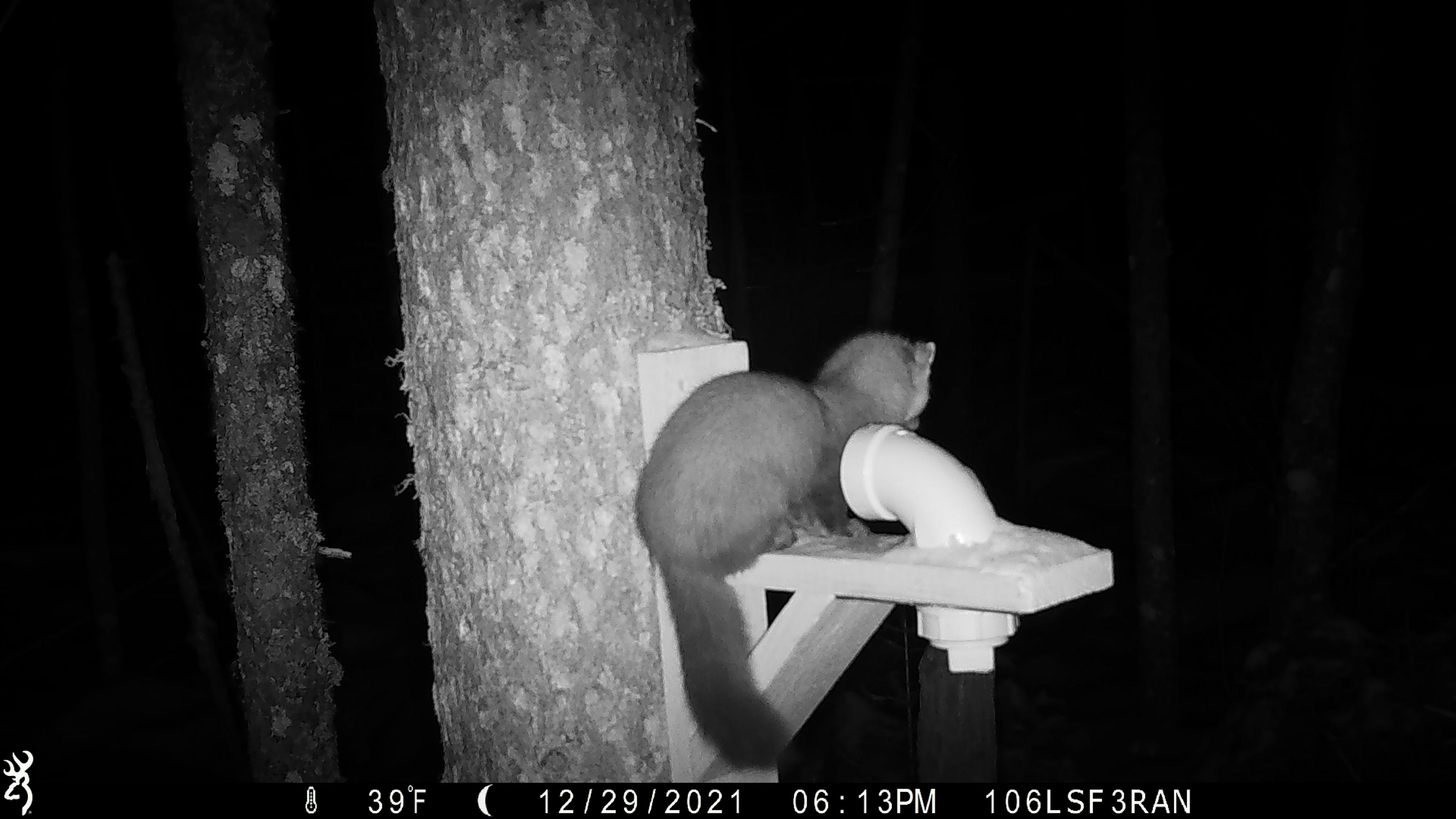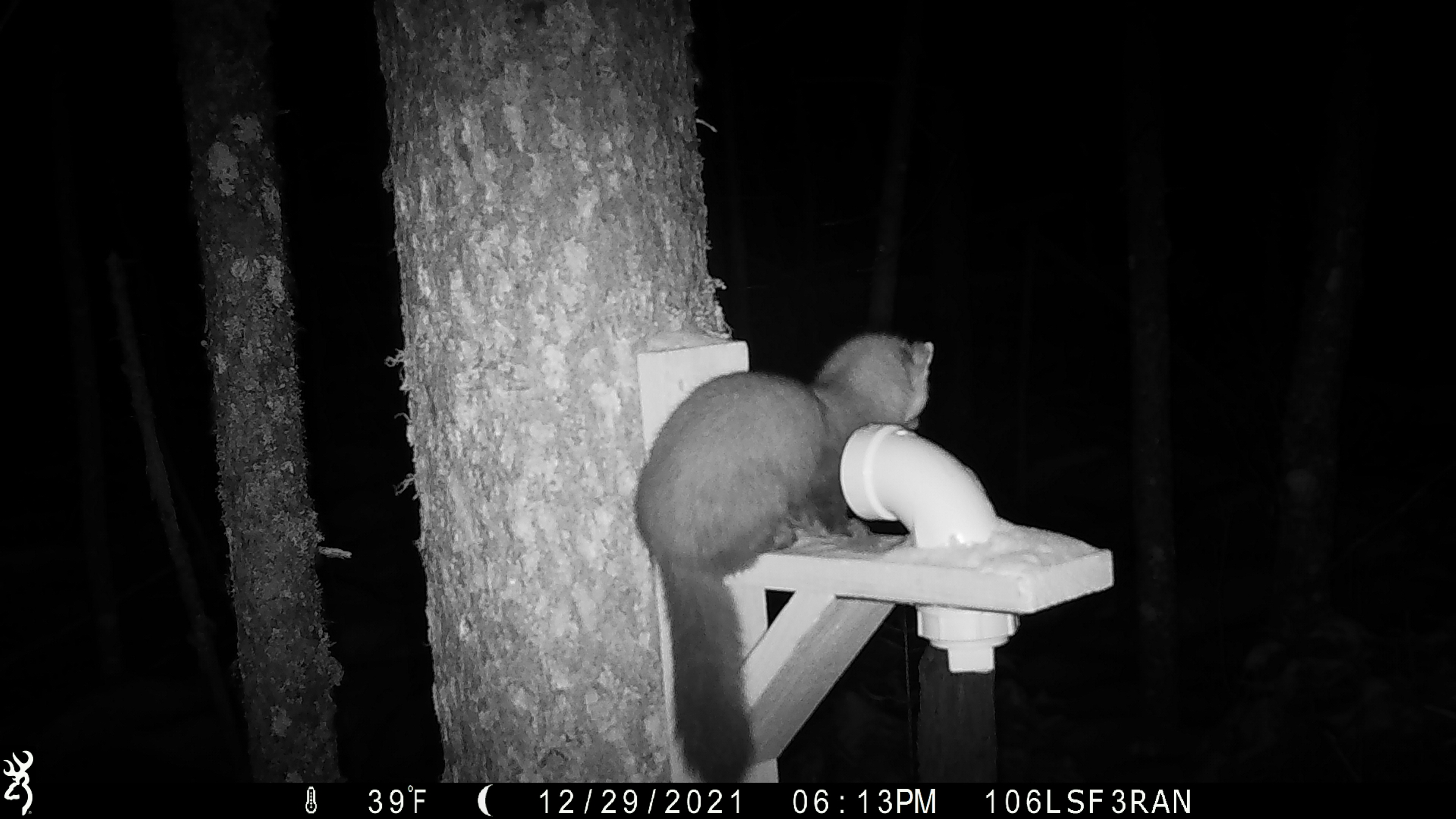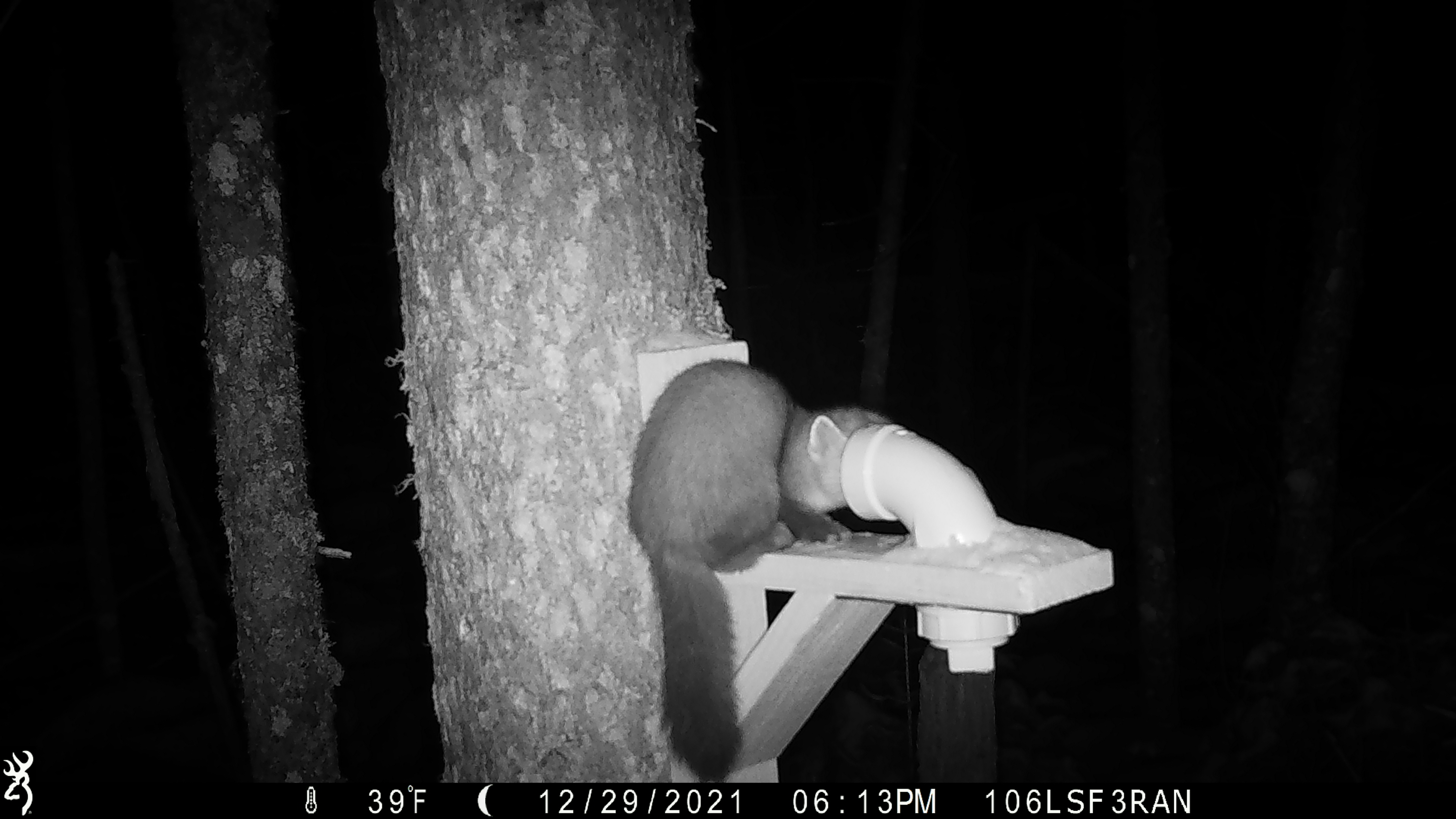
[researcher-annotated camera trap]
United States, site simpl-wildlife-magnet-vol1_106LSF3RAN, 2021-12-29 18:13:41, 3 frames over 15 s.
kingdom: Animalia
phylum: Chordata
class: Mammalia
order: Carnivora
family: Mustelidae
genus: Martes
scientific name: Martes americana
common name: american marten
American marten (Martes americana).